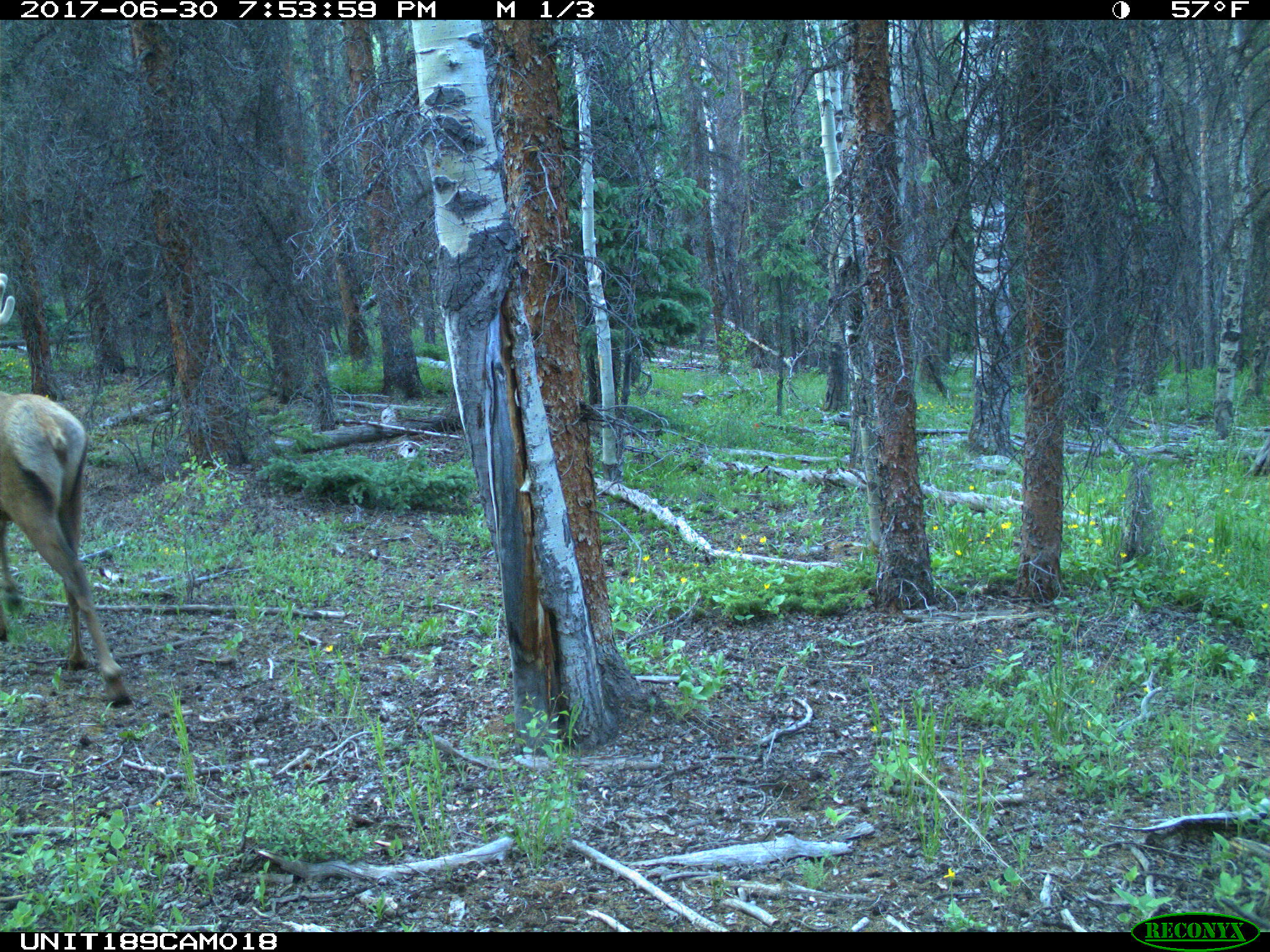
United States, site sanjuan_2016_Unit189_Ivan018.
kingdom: Animalia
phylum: Chordata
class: Mammalia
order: Artiodactyla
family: Cervidae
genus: Cervus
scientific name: Cervus elaphus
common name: red deer